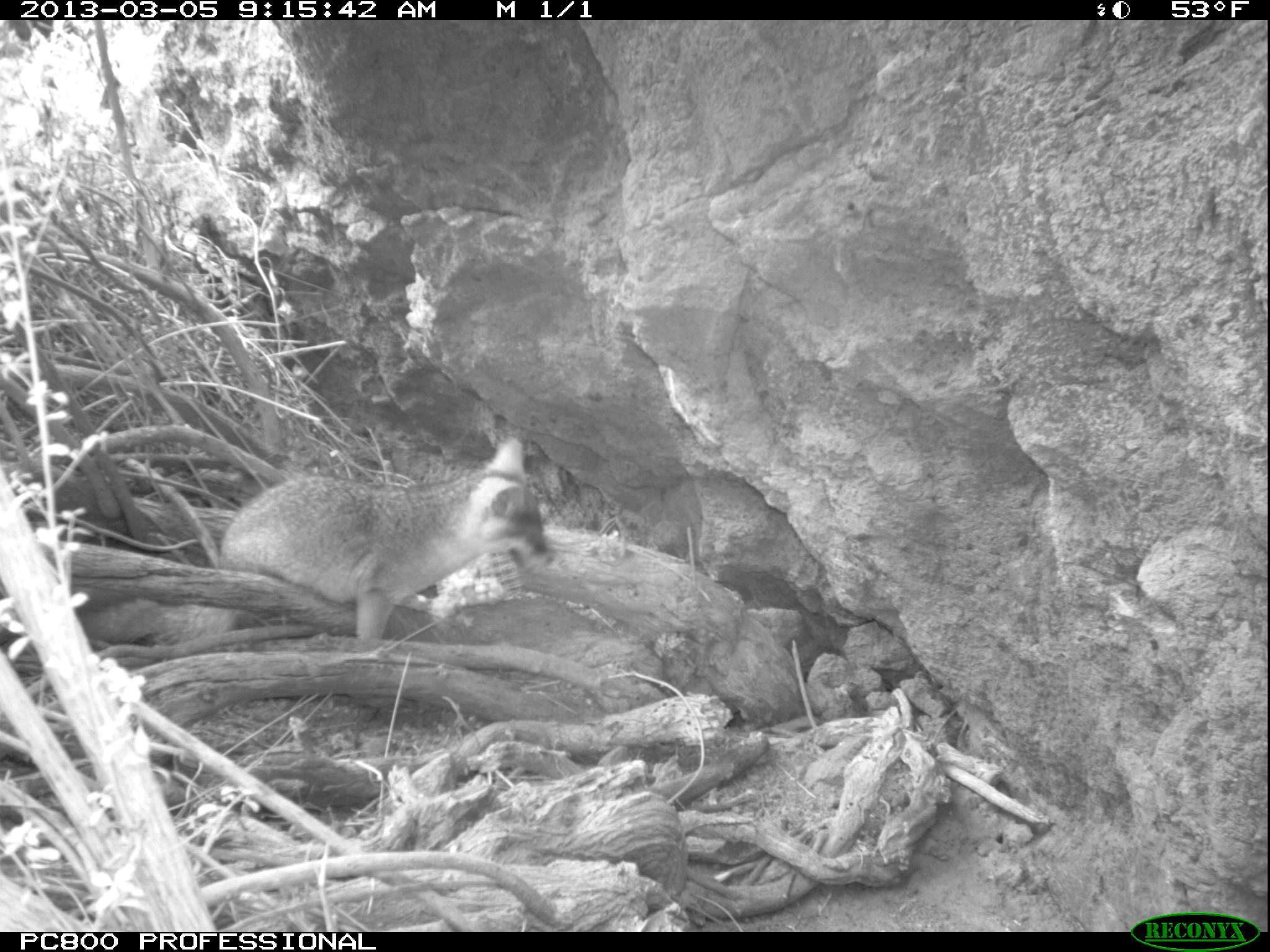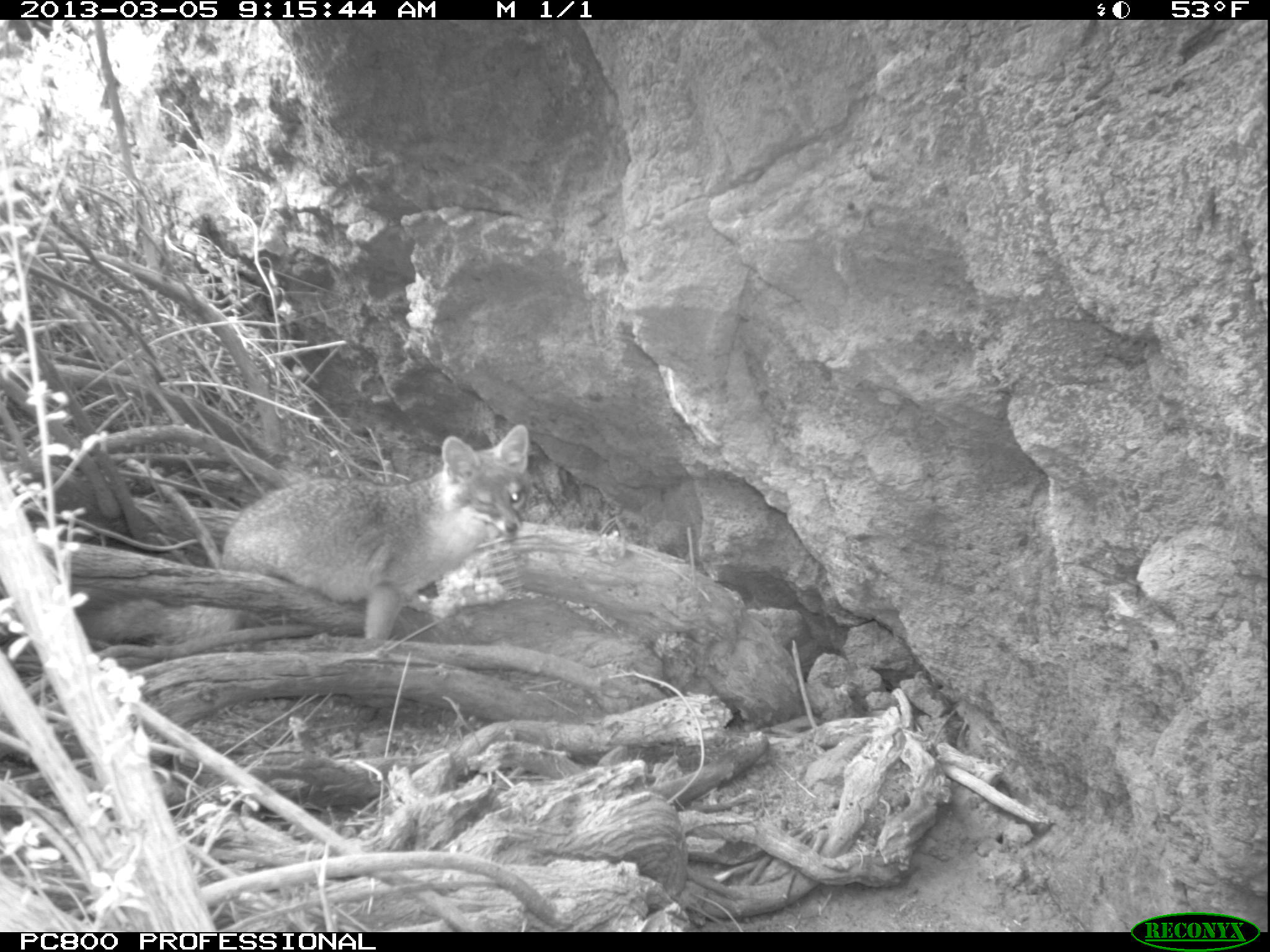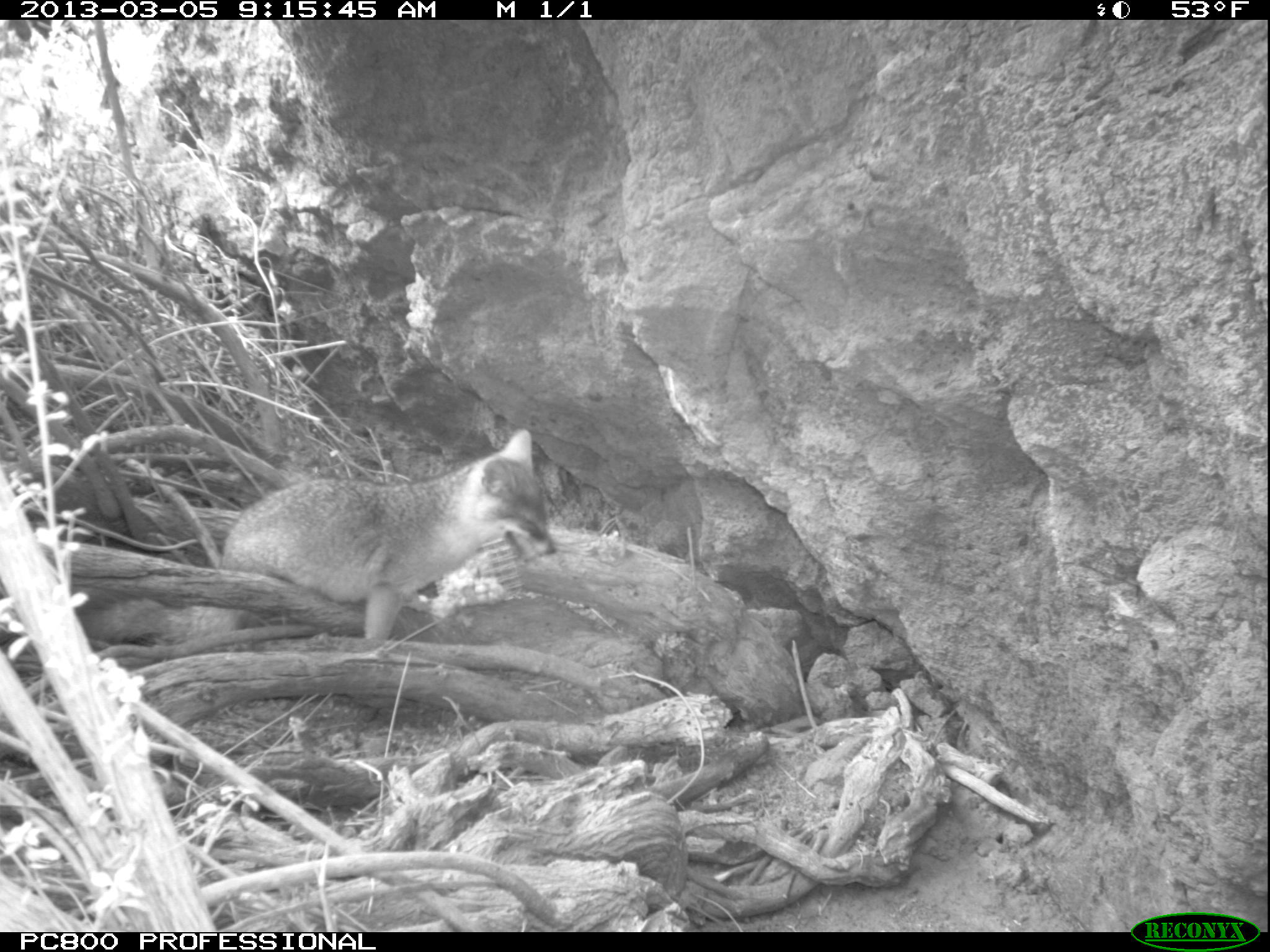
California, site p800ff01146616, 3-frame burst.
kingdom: Animalia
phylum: Chordata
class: Mammalia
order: Carnivora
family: Canidae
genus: Urocyon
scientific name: Urocyon littoralis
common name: island fox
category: fox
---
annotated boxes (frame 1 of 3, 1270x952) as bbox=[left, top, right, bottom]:
fox: bbox=[81, 438, 554, 643]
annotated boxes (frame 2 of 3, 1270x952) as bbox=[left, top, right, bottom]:
fox: bbox=[156, 423, 528, 647]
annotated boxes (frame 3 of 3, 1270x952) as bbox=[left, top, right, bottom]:
fox: bbox=[216, 426, 556, 643]